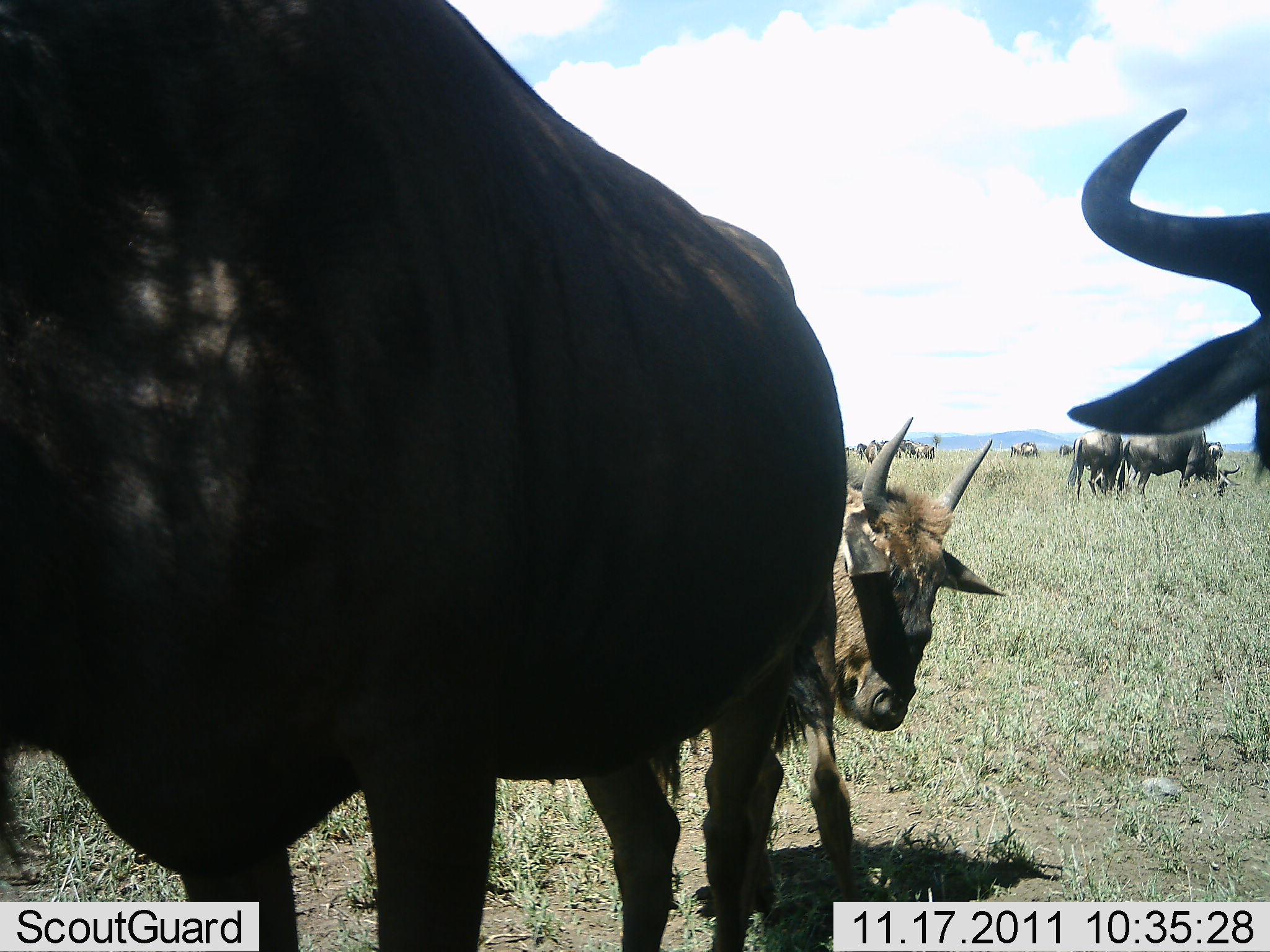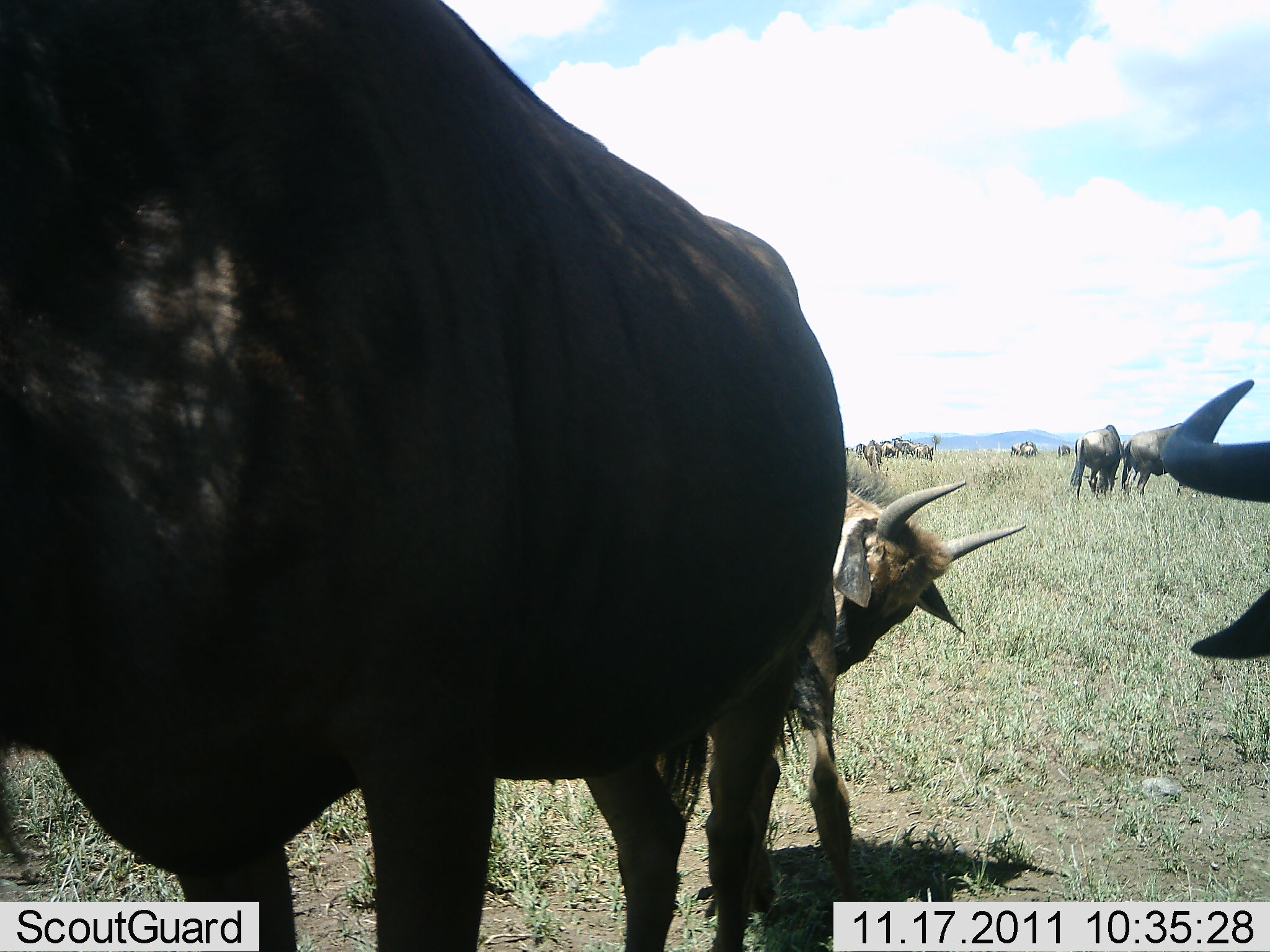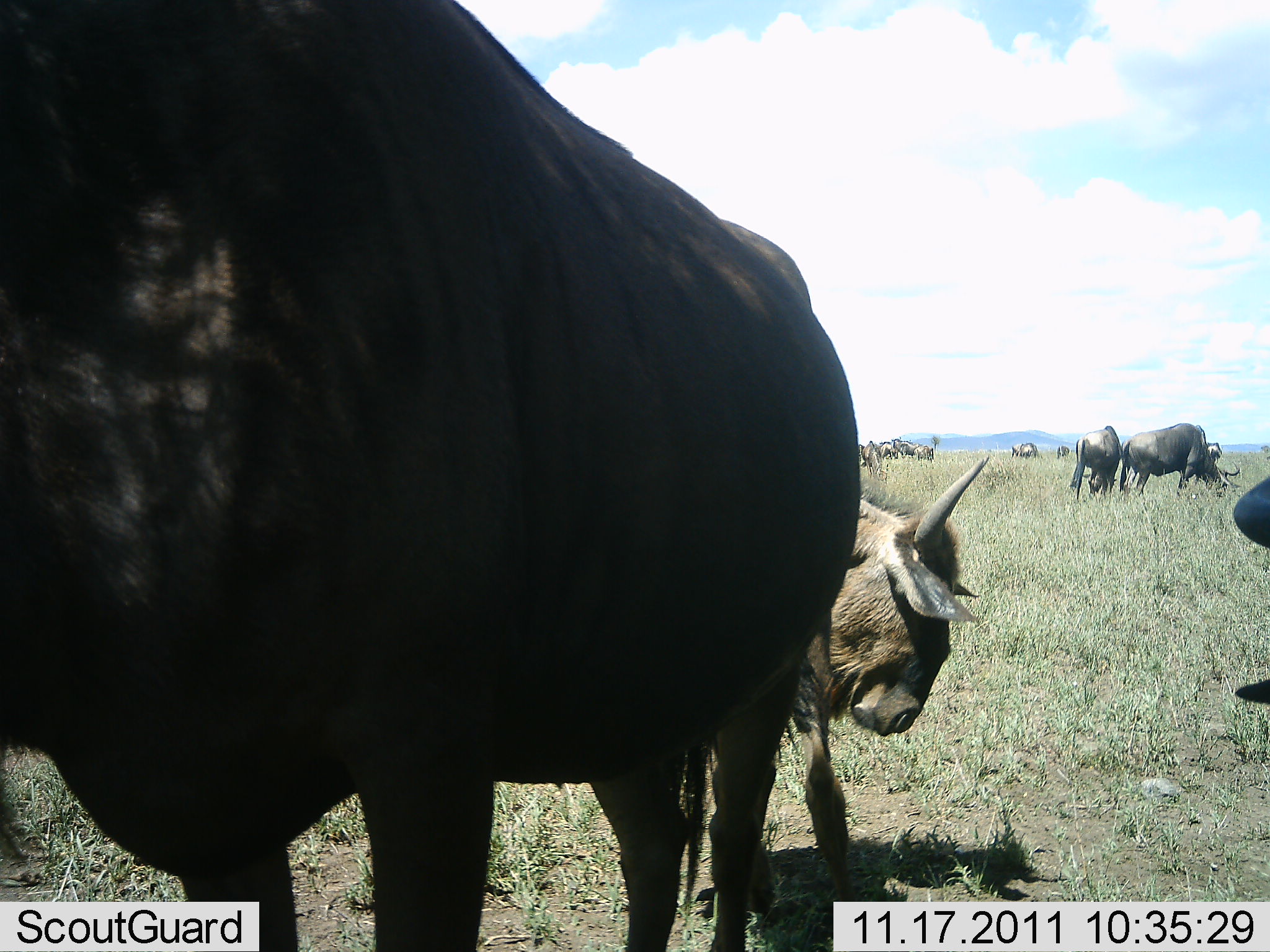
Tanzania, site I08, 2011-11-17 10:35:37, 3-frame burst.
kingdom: Animalia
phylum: Chordata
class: Mammalia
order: Artiodactyla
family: Bovidae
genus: Connochaetes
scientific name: Connochaetes taurinus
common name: blue wildebeest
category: wildebeest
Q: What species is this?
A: Wildebeest (blue wildebeest) (Connochaetes taurinus).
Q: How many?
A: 11-50.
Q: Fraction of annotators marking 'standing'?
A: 93%.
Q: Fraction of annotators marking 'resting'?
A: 20%.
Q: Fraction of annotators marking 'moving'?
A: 27%.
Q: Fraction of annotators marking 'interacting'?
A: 0%.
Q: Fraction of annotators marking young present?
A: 47%.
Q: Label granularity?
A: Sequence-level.